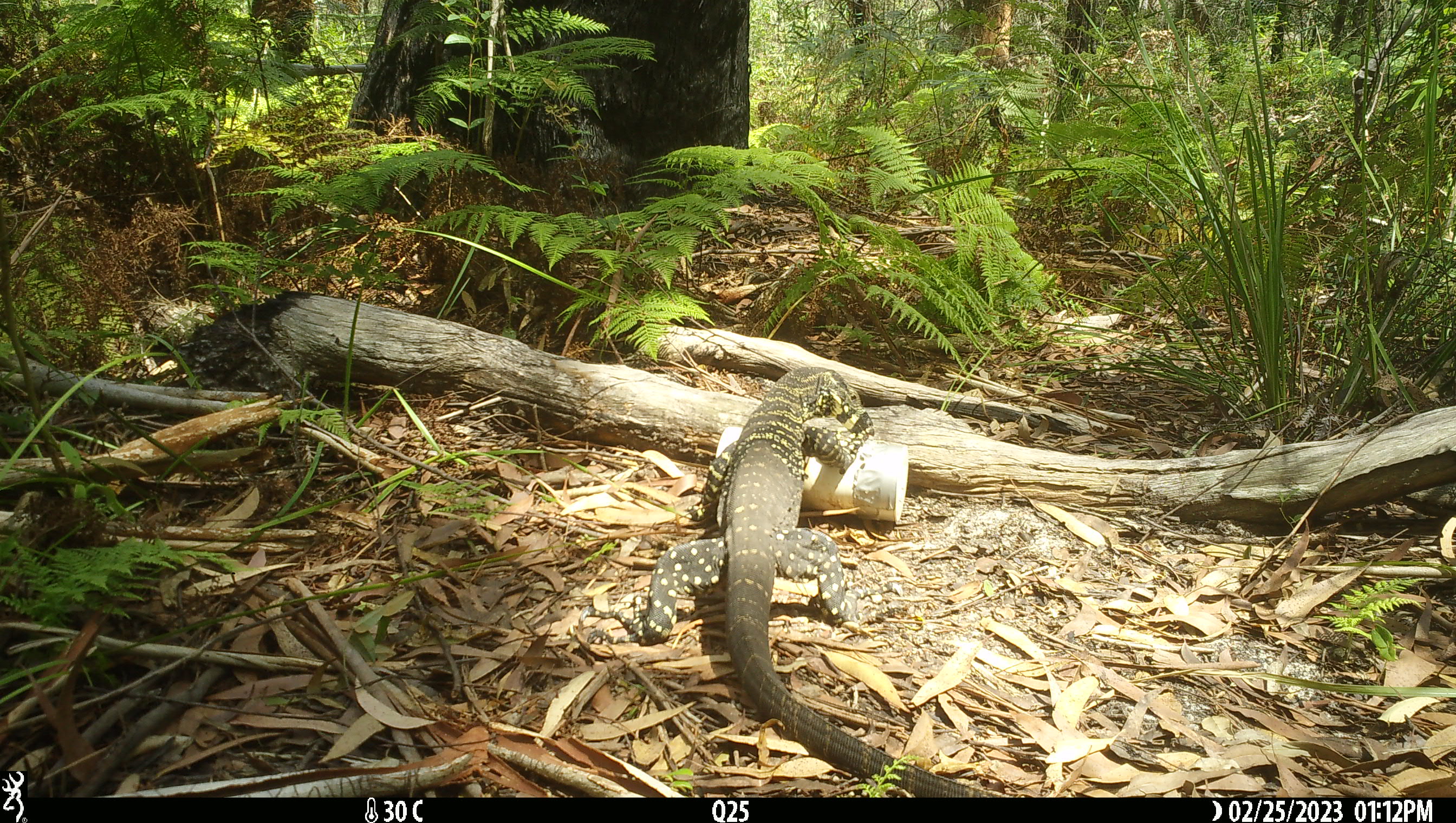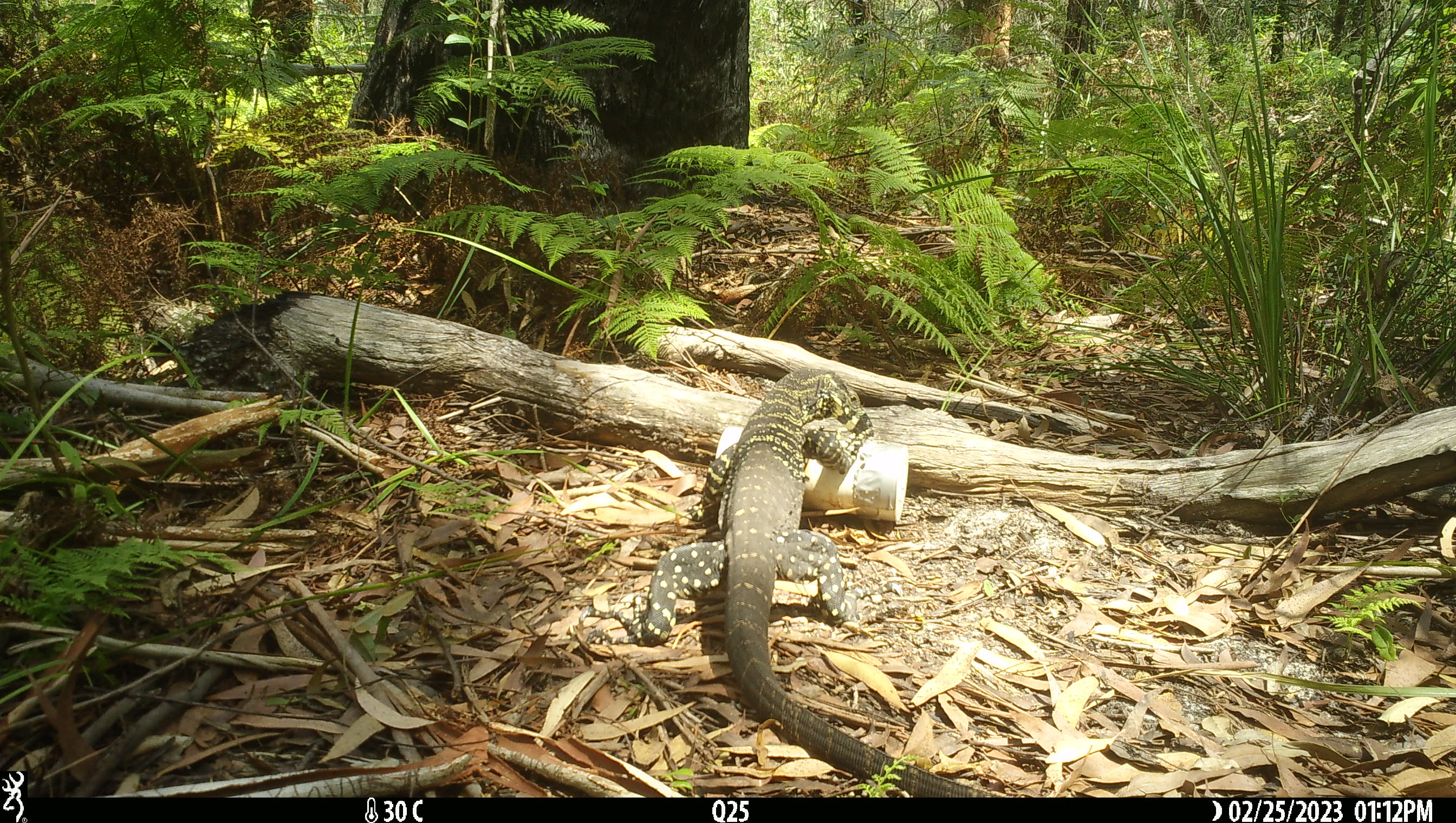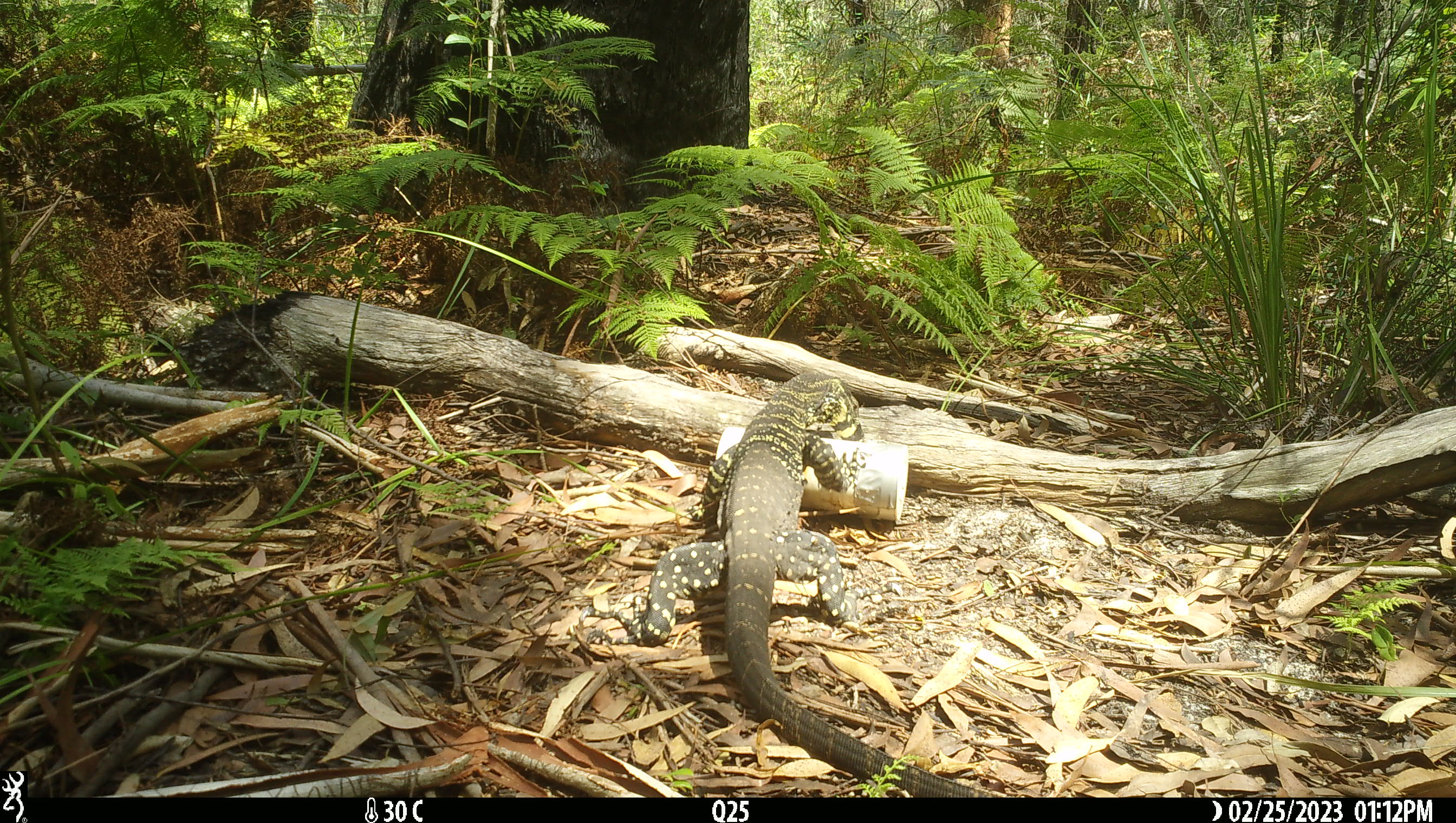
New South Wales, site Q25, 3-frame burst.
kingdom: Animalia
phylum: Chordata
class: Reptilia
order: Squamata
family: Varanidae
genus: Varanus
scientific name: Varanus varius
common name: lace monitor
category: goanna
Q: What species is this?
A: Goanna (lace monitor) (Varanus varius).